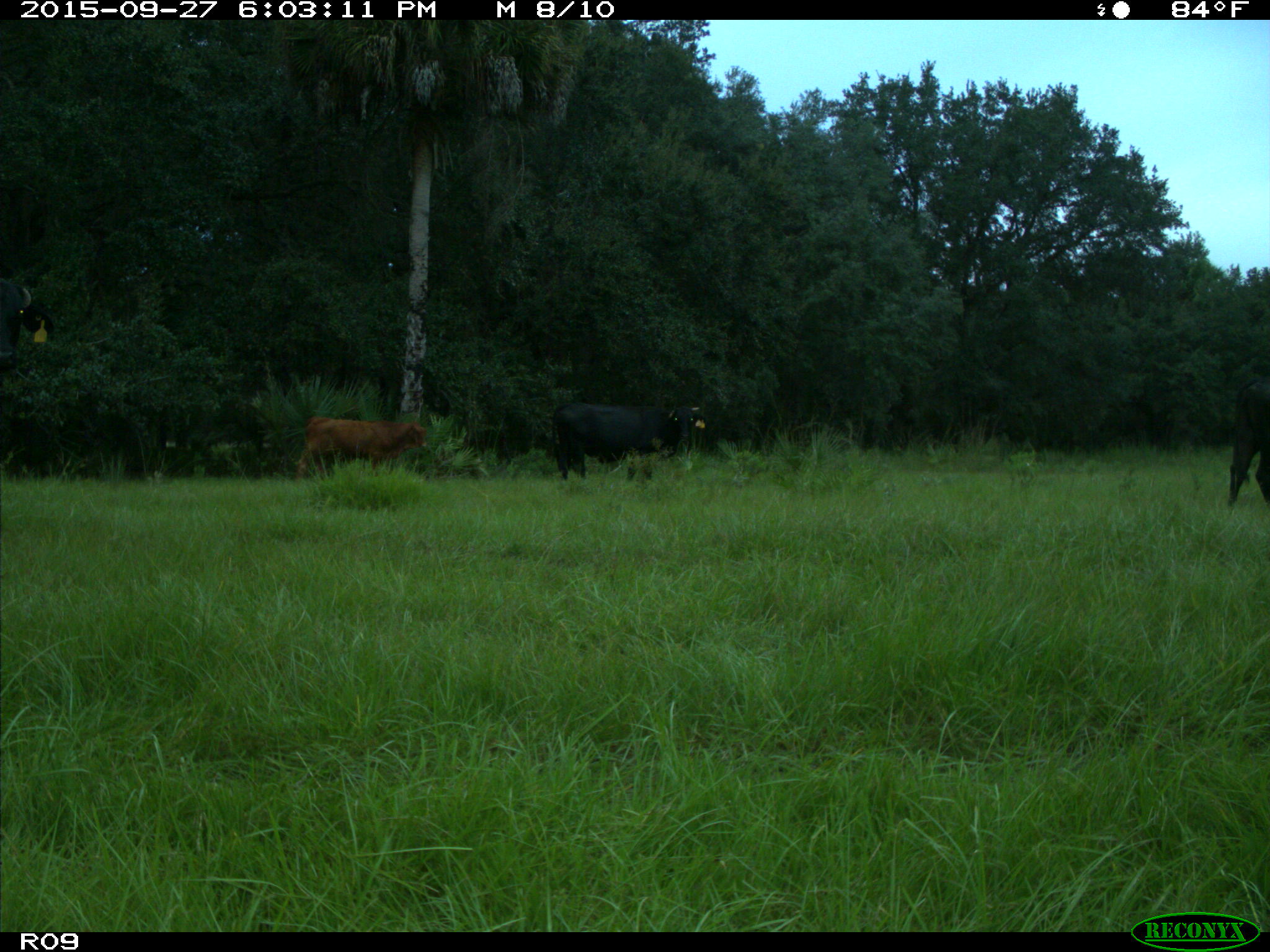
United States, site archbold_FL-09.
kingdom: Animalia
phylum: Chordata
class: Mammalia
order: Artiodactyla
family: Bovidae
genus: Bos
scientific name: Bos taurus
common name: domestic cow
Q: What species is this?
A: Bos taurus (domestic cow).